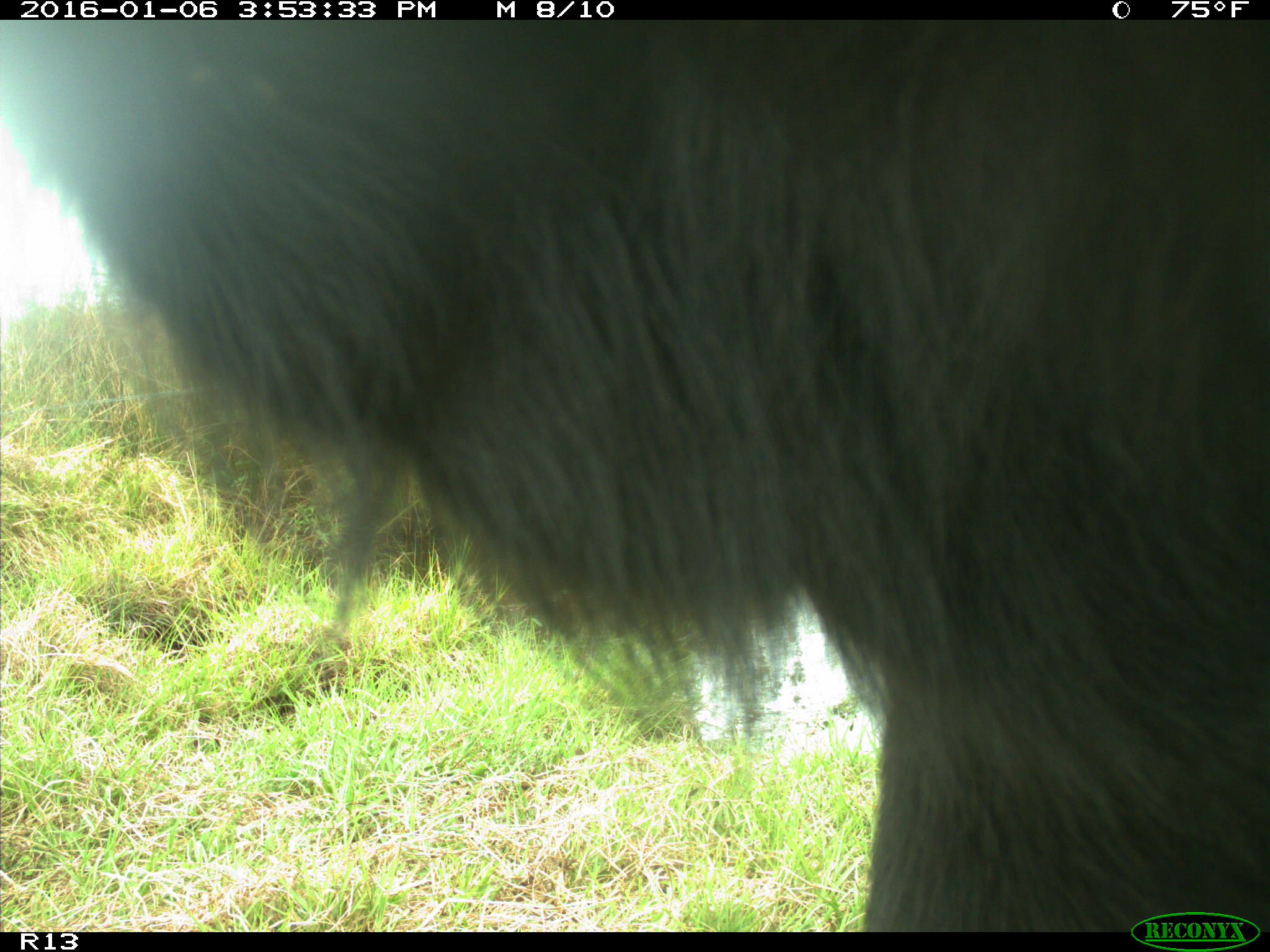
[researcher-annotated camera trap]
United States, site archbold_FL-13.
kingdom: Animalia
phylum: Chordata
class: Mammalia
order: Artiodactyla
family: Bovidae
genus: Bos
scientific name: Bos taurus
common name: domestic cow